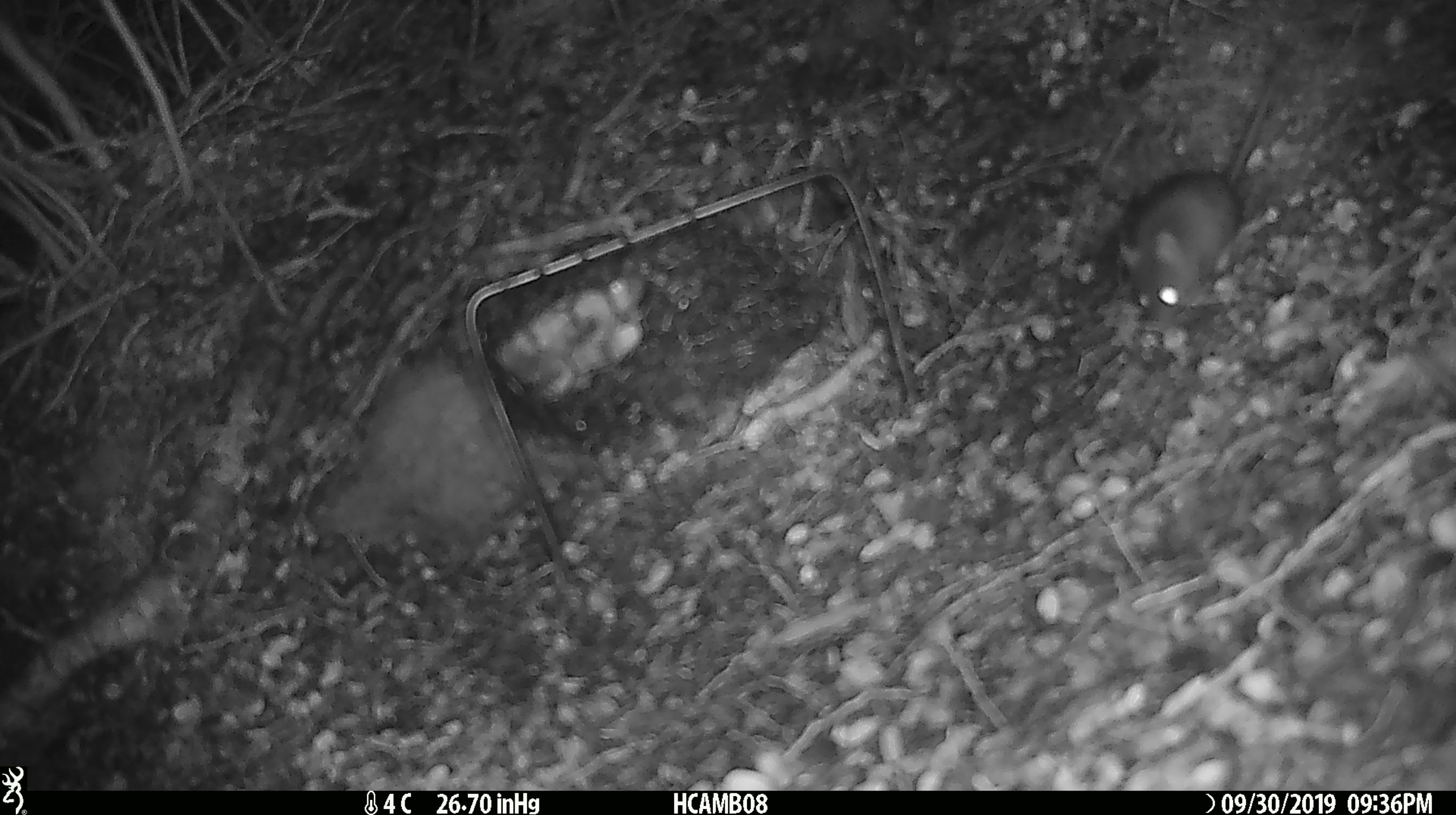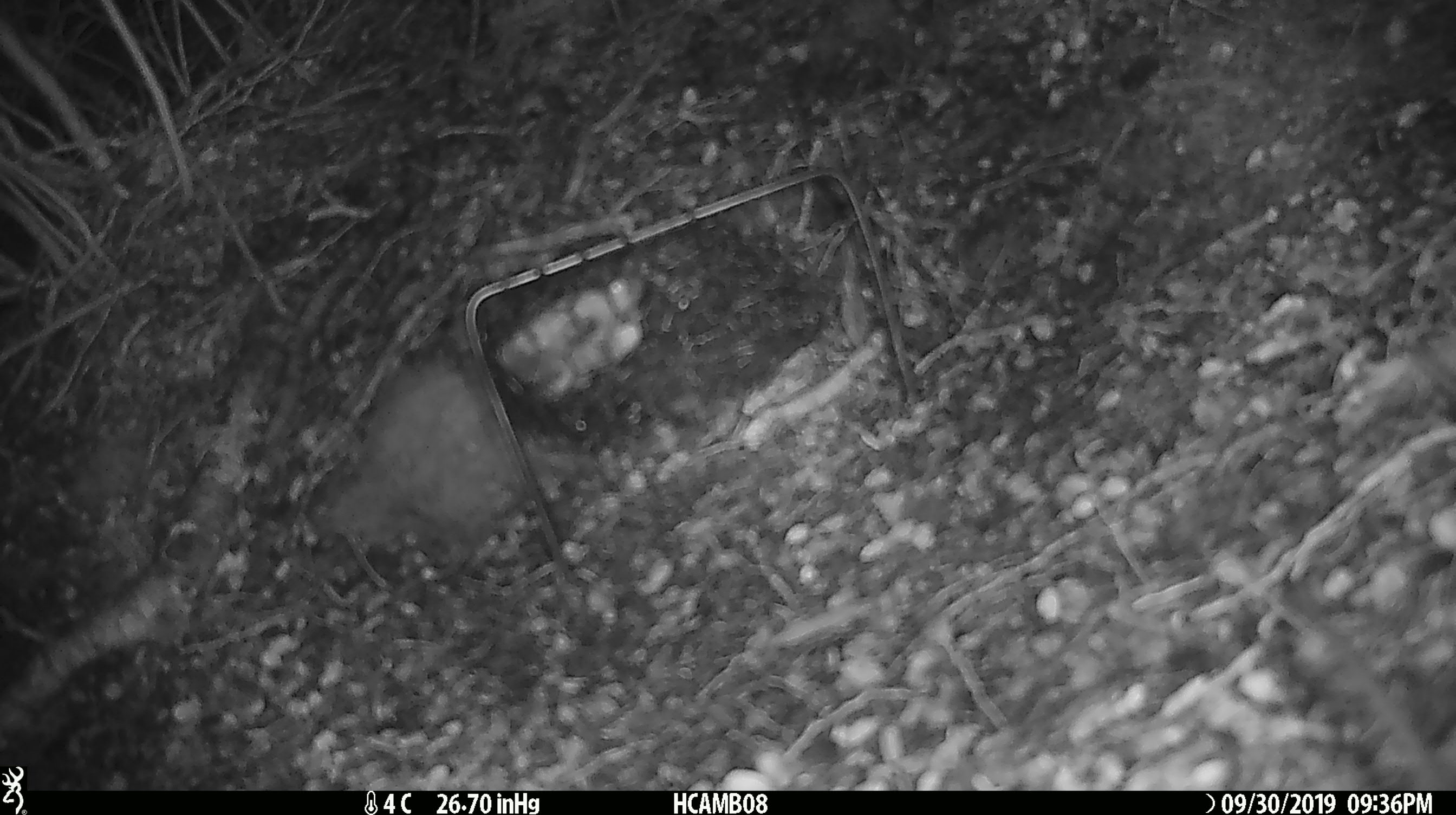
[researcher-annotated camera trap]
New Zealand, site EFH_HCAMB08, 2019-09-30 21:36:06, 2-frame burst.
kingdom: Animalia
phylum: Chordata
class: Mammalia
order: Rodentia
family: Muridae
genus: Mus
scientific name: Mus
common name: mouse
Mouse (Mus).